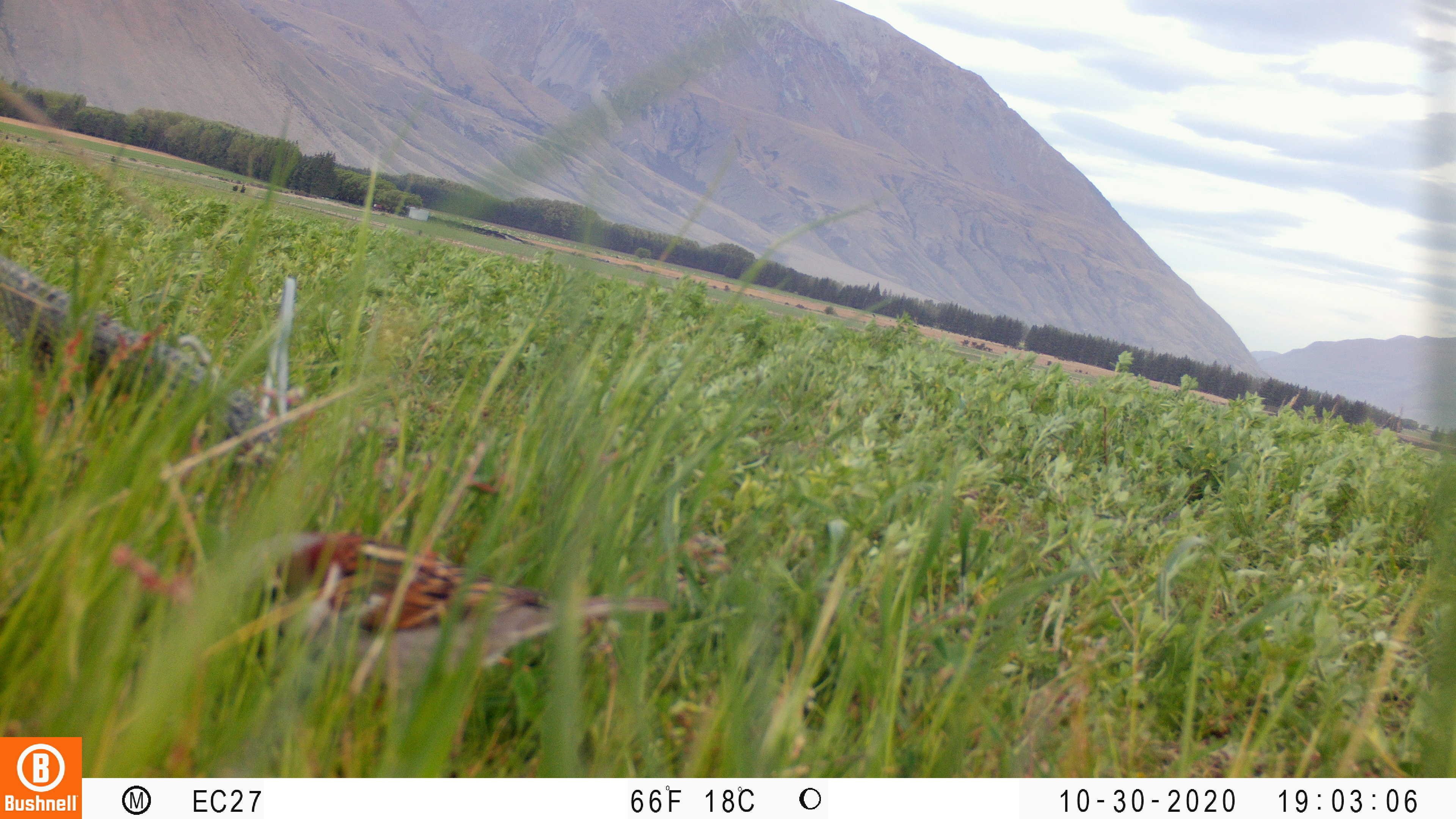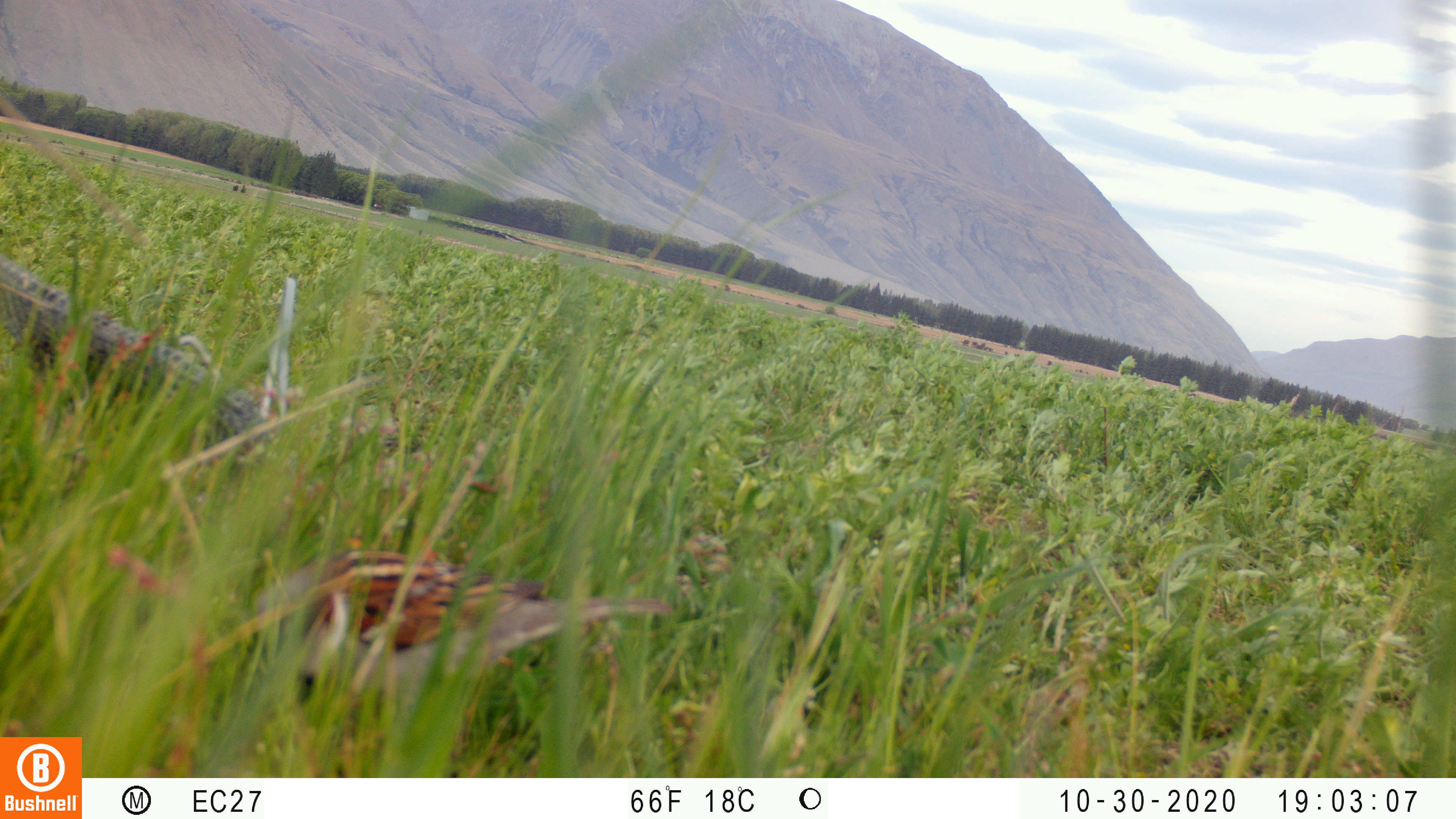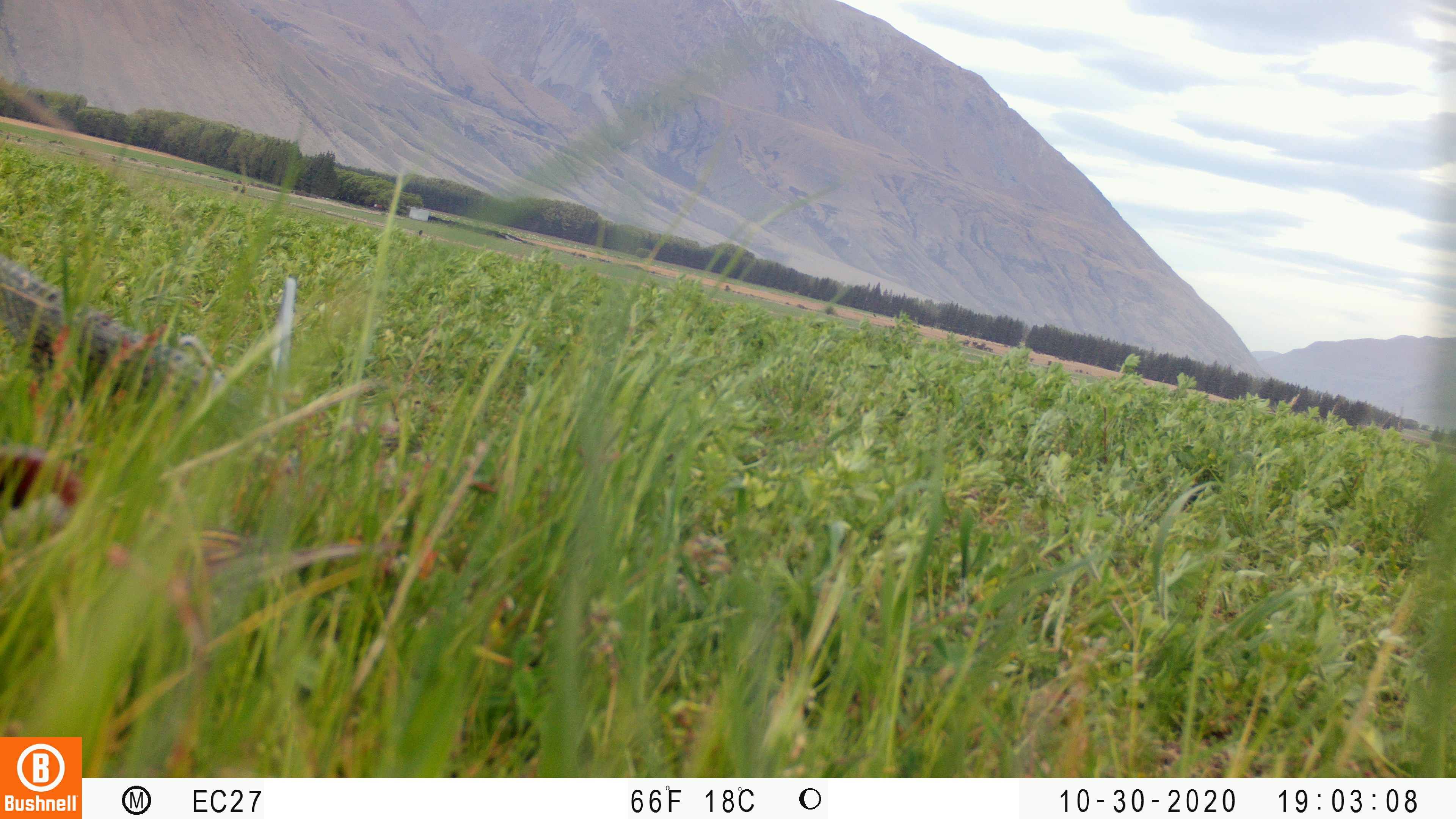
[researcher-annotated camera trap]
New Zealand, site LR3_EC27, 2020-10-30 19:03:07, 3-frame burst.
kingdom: Animalia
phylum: Chordata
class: Aves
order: Passeriformes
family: Passeridae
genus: Passer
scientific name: Passer domesticus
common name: house sparrow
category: sparrow